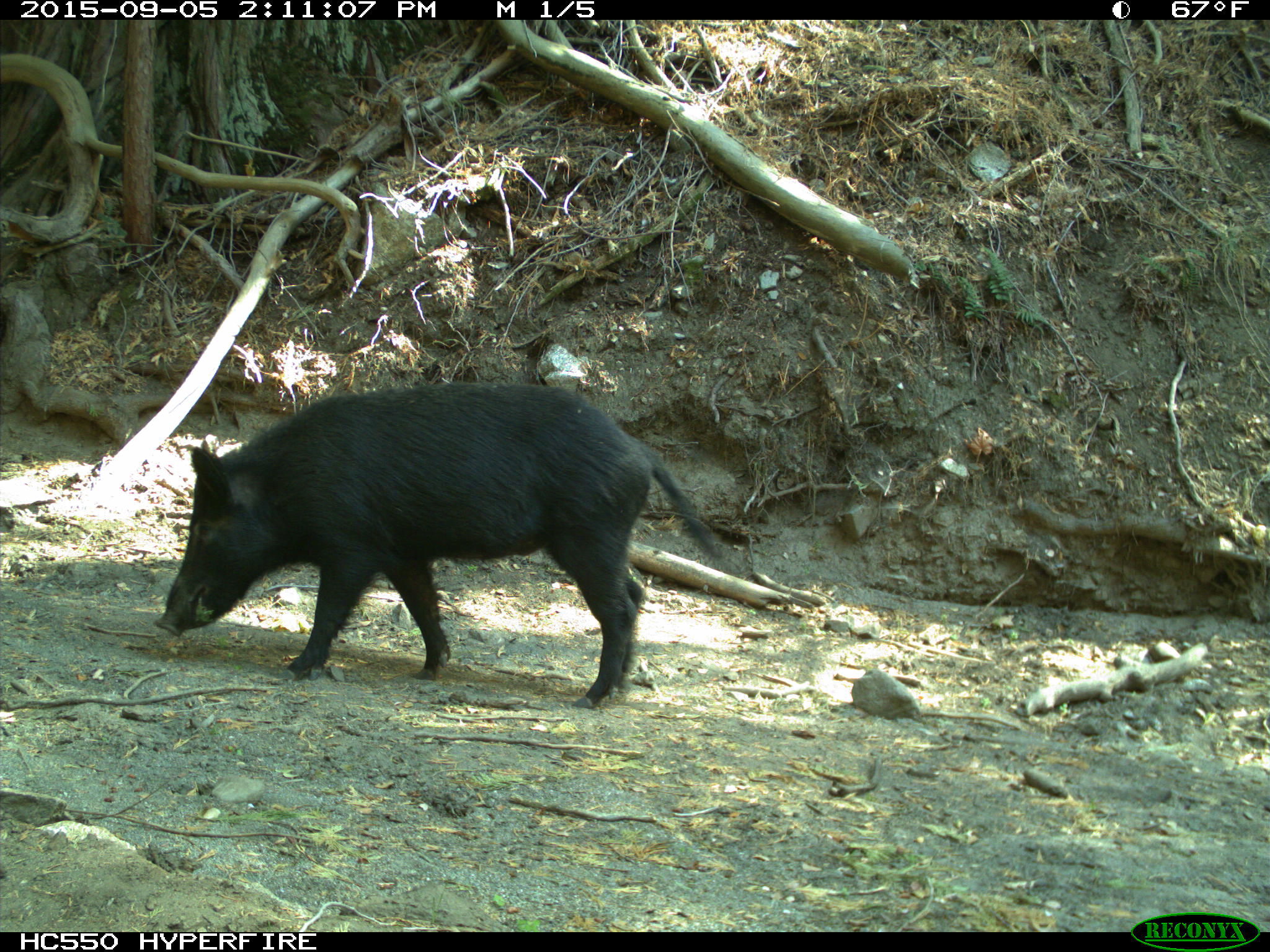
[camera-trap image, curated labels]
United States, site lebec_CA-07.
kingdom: Animalia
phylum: Chordata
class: Mammalia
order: Artiodactyla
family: Suidae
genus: Sus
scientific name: Sus scrofa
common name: wild boar